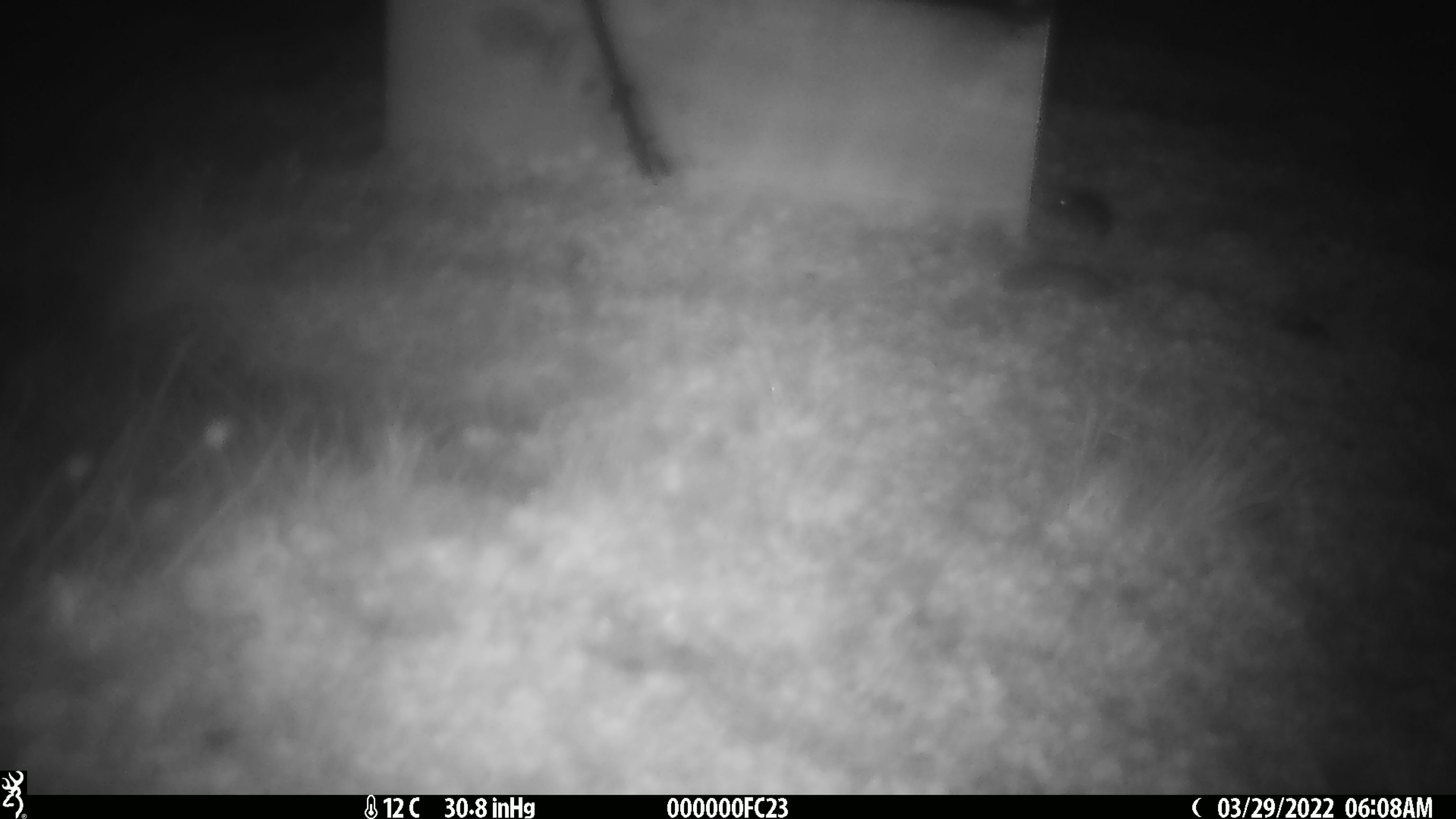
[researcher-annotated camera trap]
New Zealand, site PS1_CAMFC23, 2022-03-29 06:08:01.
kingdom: Animalia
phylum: Chordata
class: Mammalia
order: Rodentia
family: Muridae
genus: Mus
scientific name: Mus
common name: mouse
Mouse (Mus).